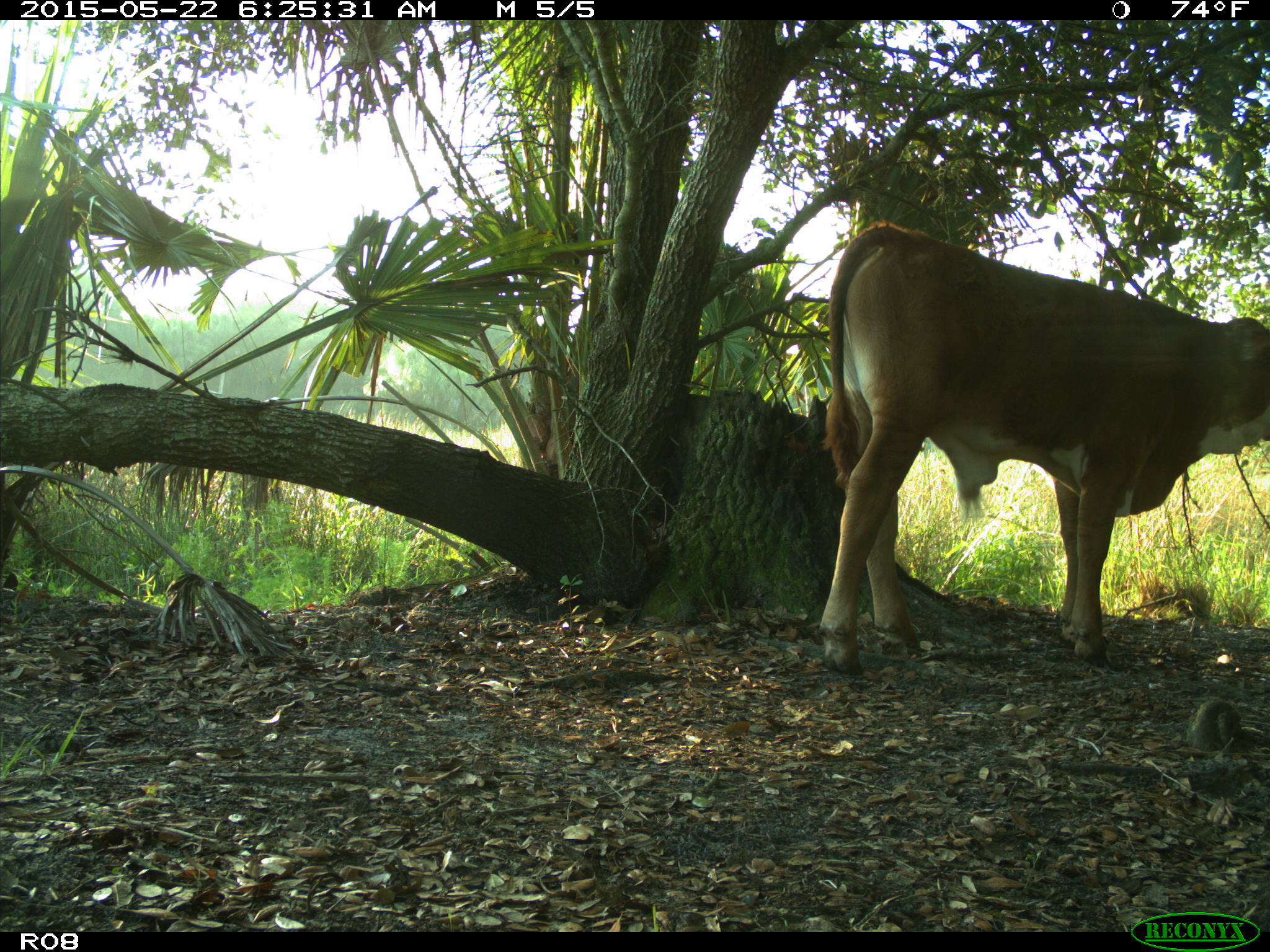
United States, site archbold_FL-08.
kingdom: Animalia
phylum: Chordata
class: Mammalia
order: Artiodactyla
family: Bovidae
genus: Bos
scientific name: Bos taurus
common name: domestic cow